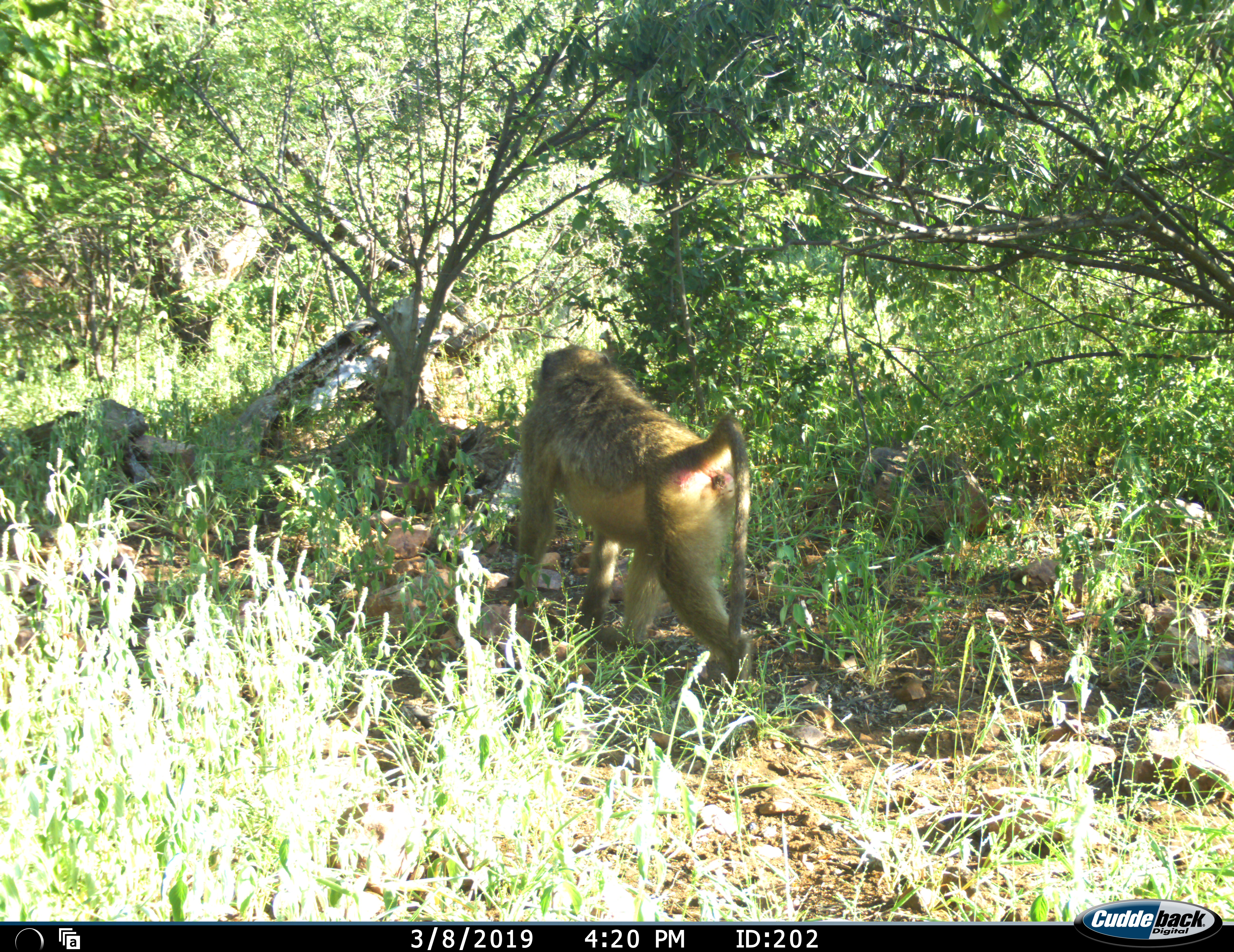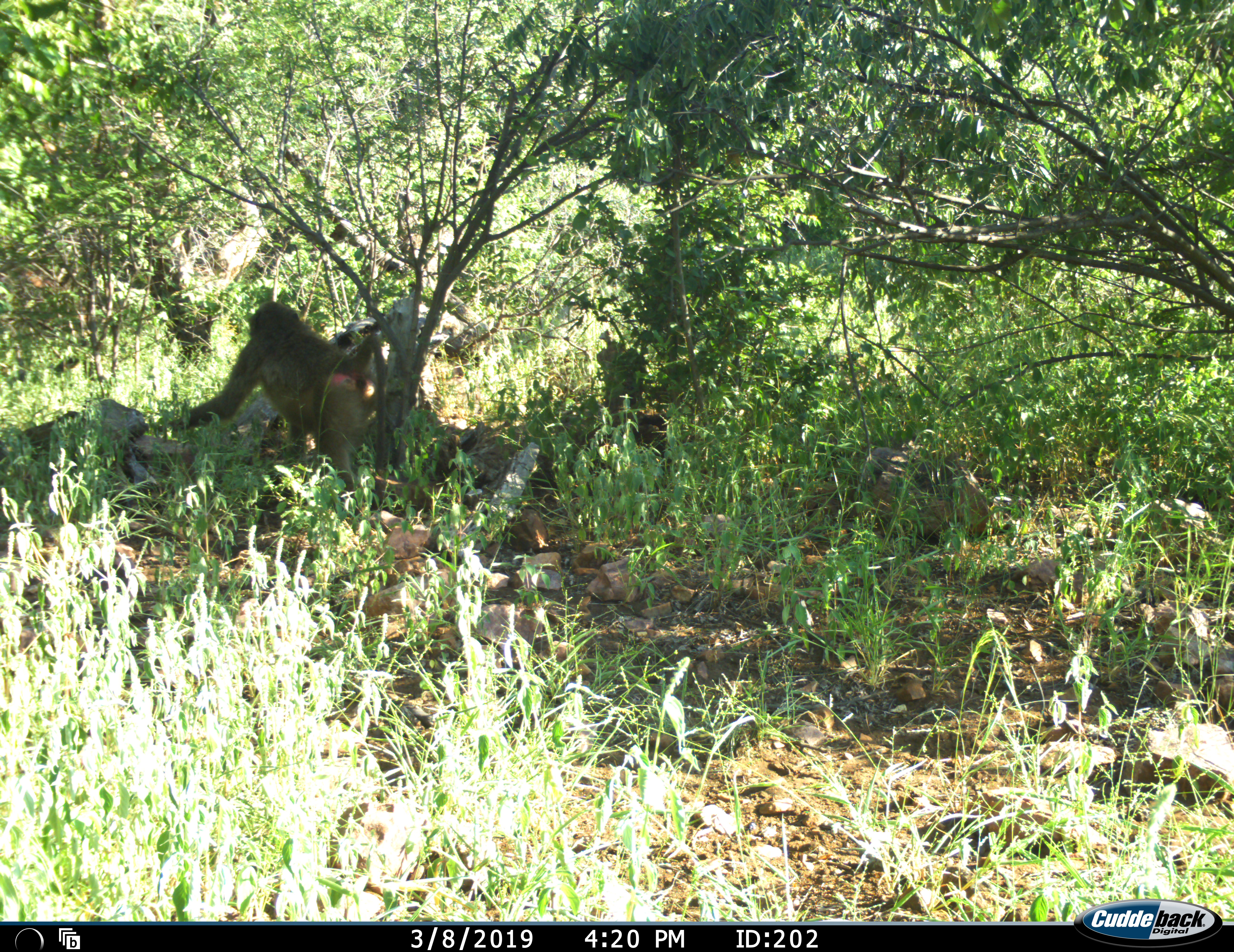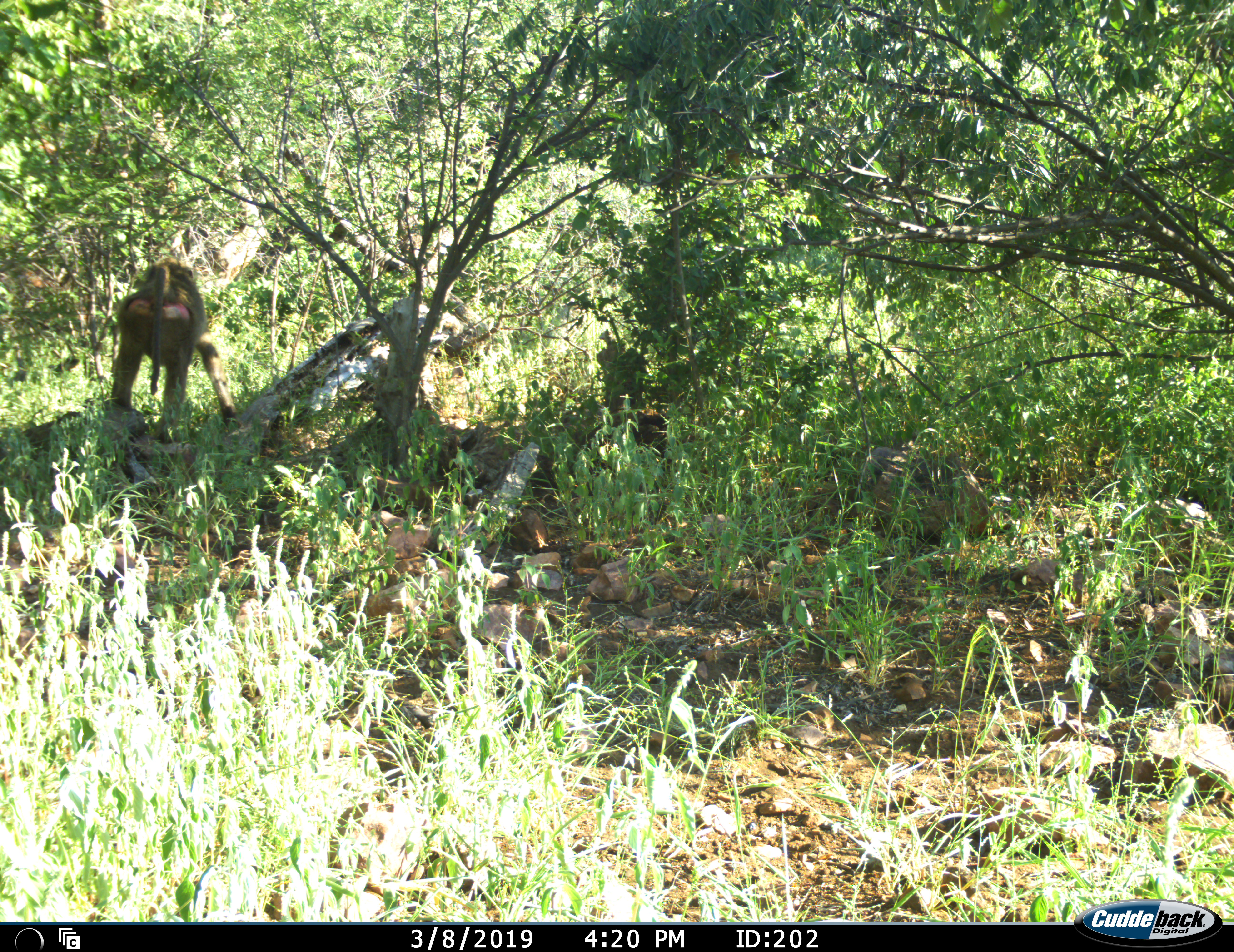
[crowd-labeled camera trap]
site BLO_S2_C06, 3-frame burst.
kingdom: Animalia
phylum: Chordata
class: Mammalia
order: Primates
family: Cercopithecidae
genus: Papio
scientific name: Papio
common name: baboon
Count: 1.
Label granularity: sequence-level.